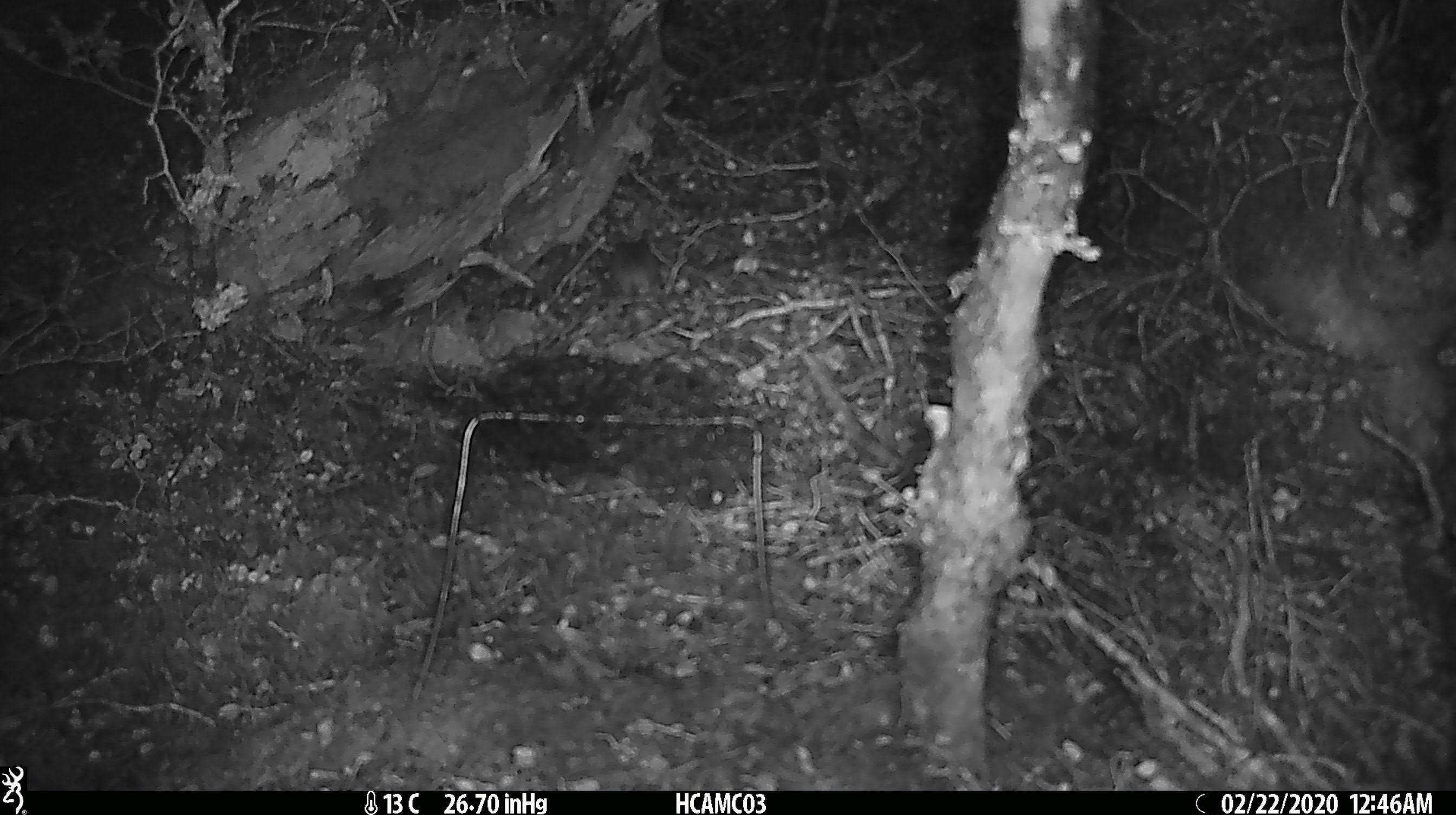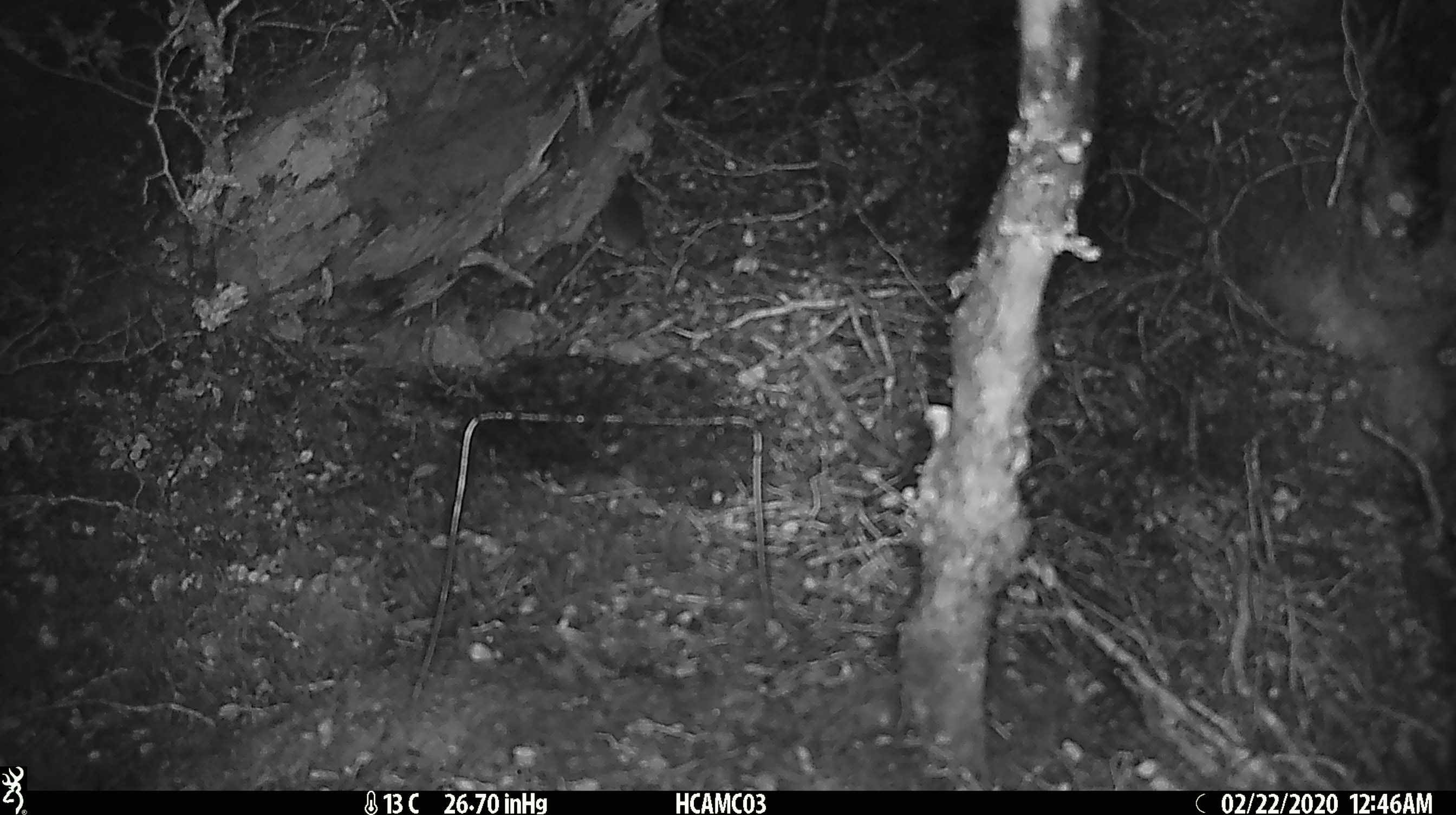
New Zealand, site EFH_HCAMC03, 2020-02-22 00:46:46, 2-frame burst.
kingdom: Animalia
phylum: Chordata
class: Mammalia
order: Rodentia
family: Muridae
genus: Mus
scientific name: Mus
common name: mouse